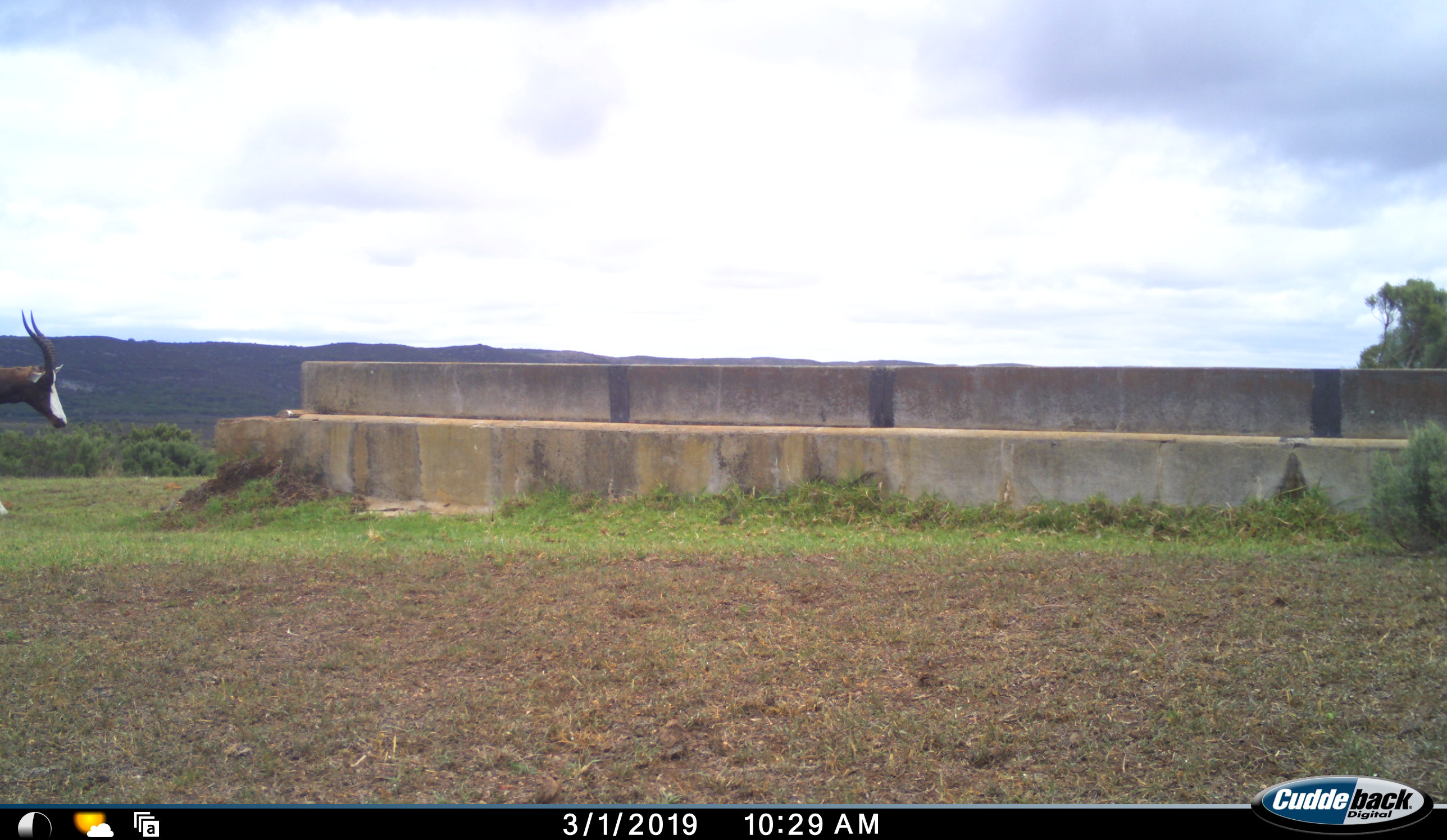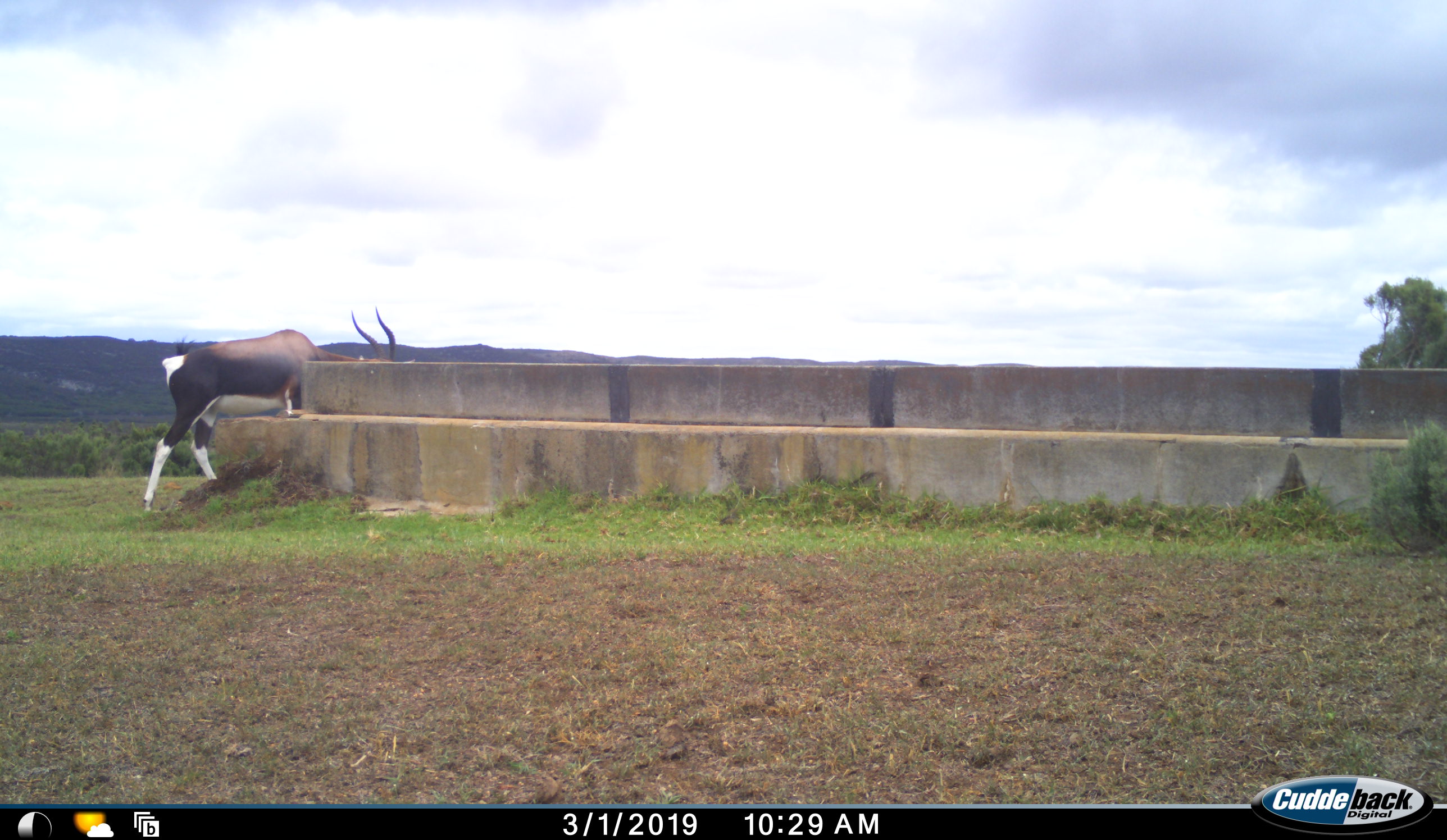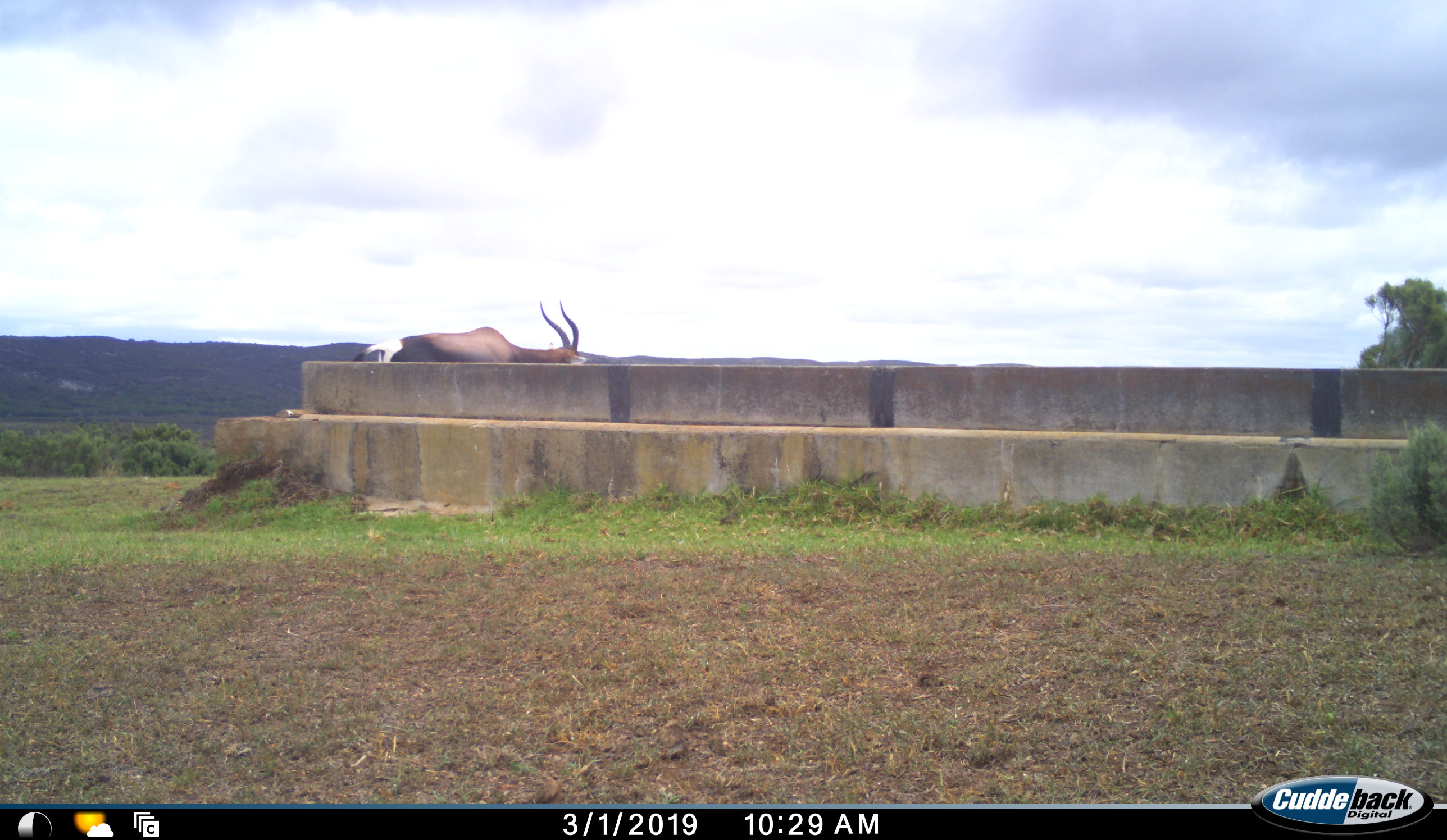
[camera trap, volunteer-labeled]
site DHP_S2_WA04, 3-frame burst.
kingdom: Animalia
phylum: Chordata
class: Mammalia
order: Artiodactyla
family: Bovidae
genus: Damaliscus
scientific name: Damaliscus pygargus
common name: bontebok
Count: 1.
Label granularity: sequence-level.